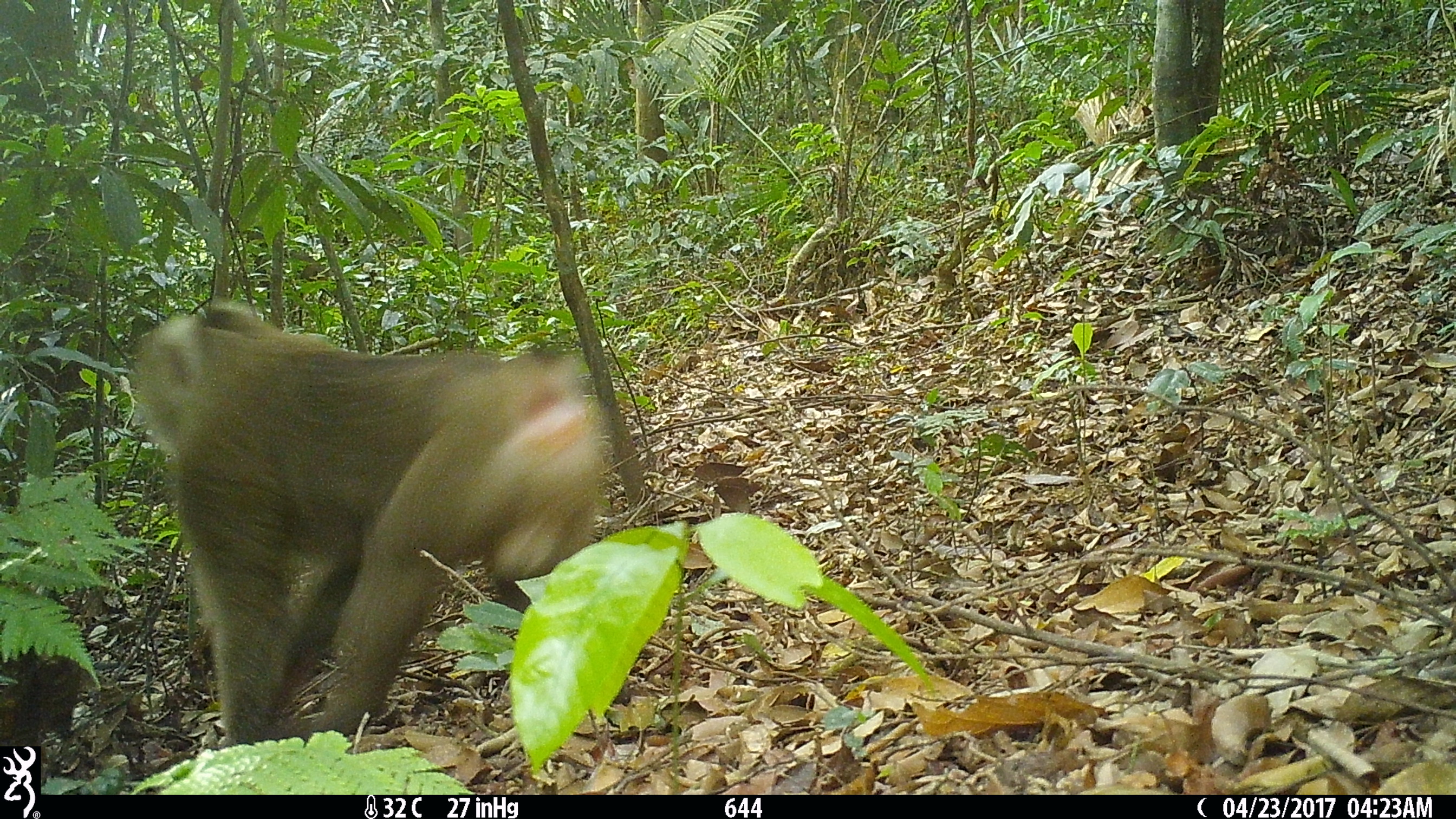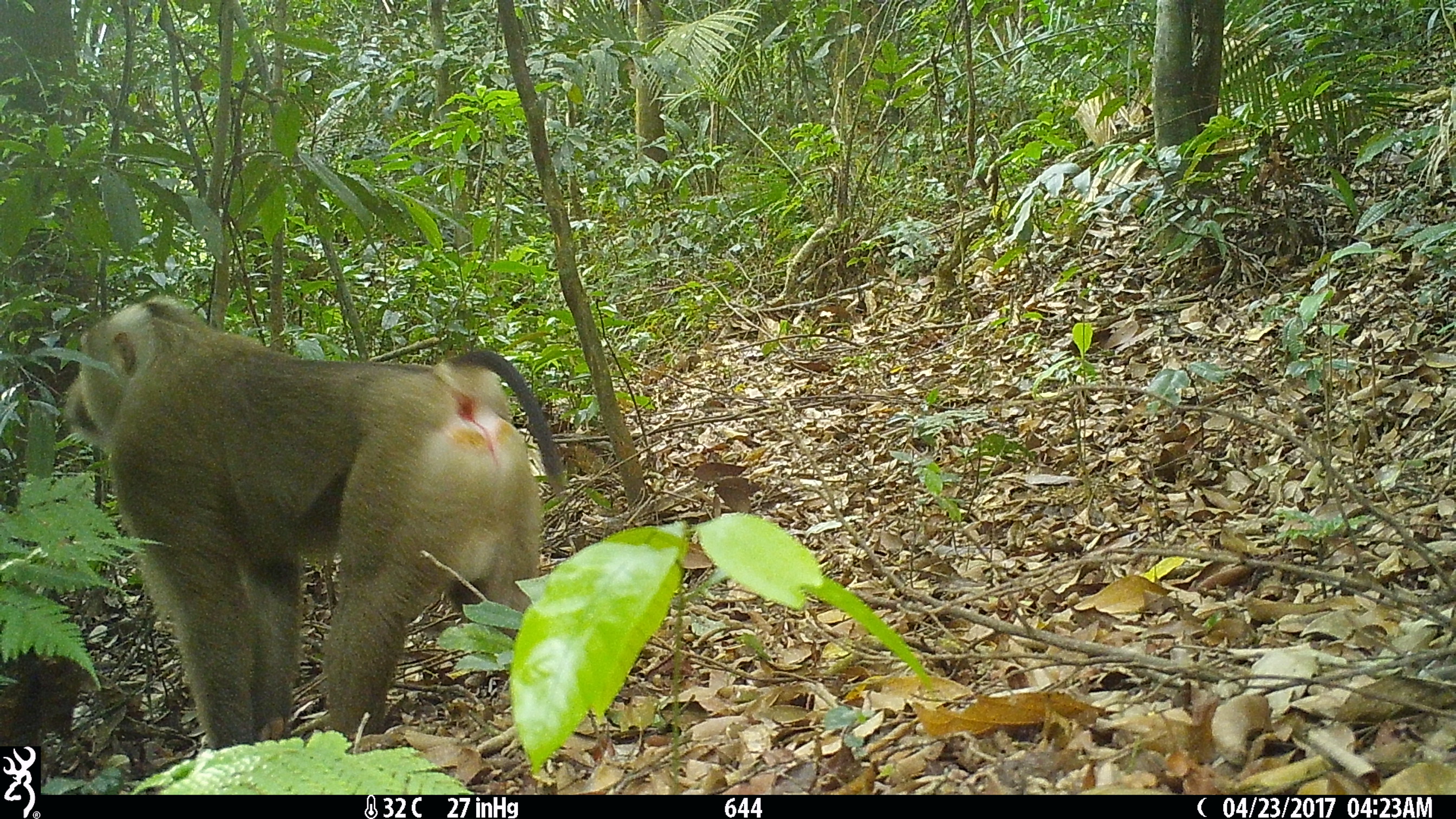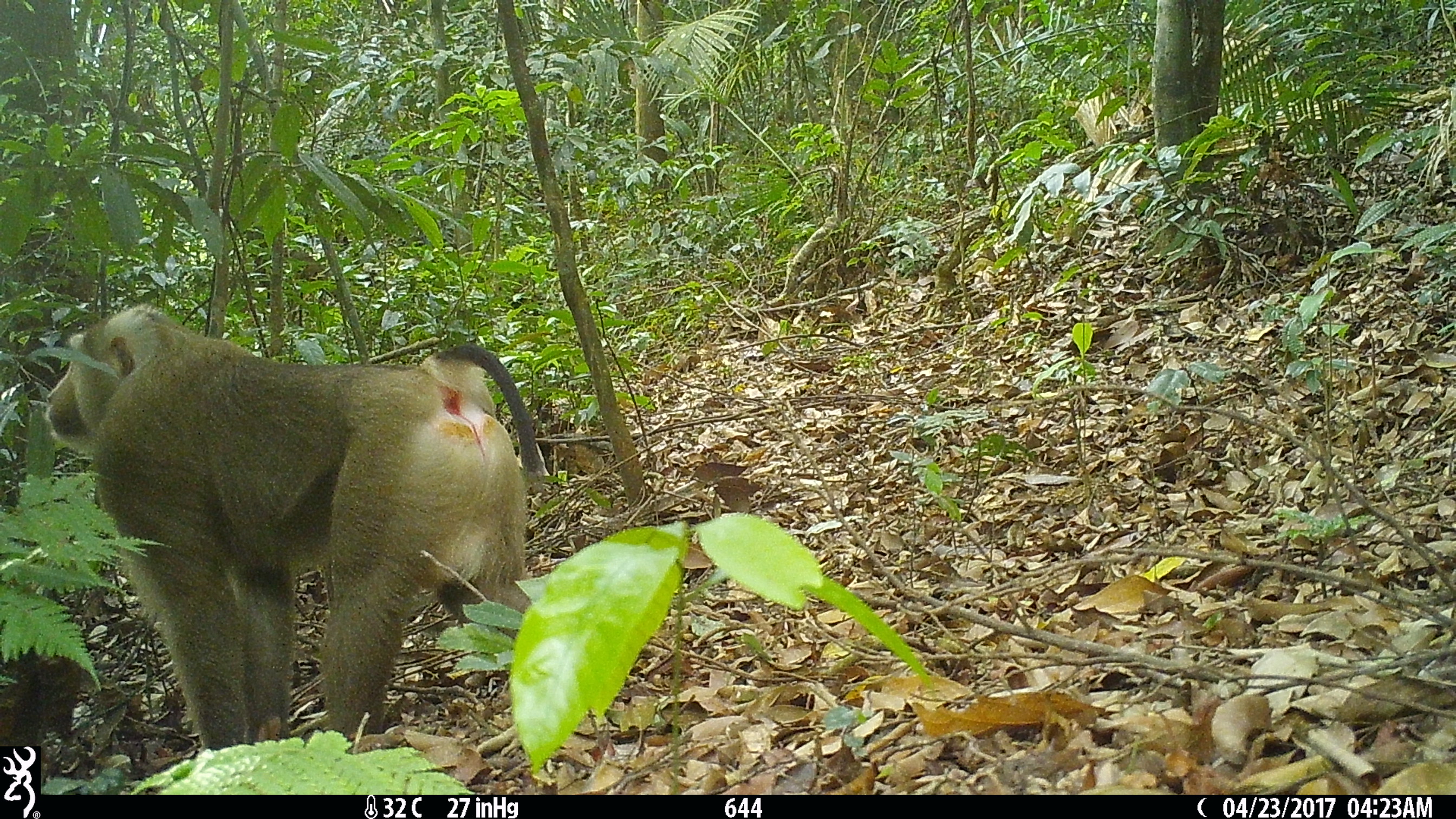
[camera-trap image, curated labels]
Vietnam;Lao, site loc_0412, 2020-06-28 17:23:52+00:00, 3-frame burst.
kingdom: Animalia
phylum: Chordata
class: Mammalia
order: Primates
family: Cercopithecidae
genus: Macaca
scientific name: Macaca nemestrina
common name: pig-tailed macaque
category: pig tailed macaque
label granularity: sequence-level